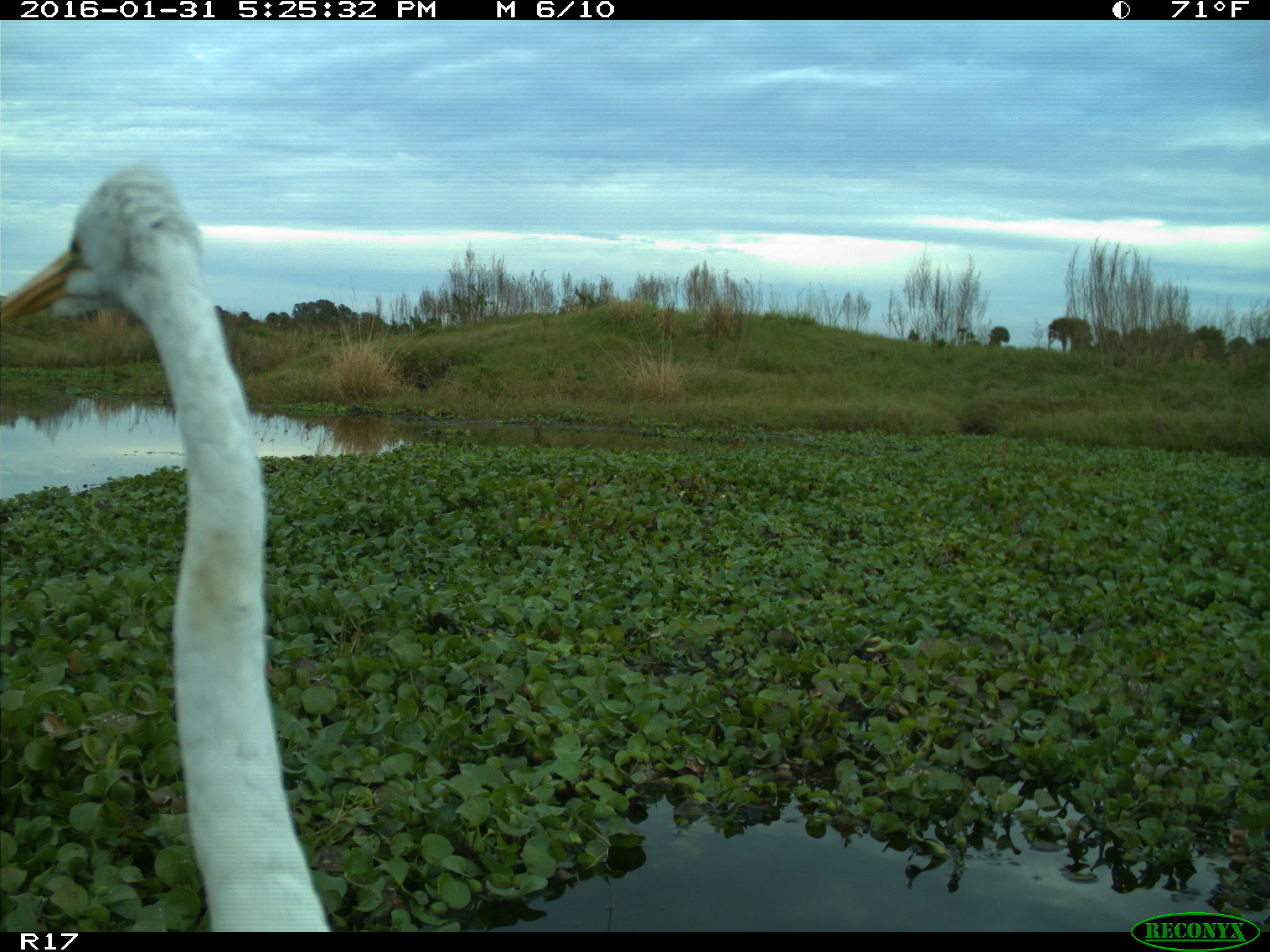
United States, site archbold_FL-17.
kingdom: Animalia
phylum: Chordata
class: Aves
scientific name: Aves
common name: birds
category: unidentified bird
Unidentified bird (birds) (Aves).